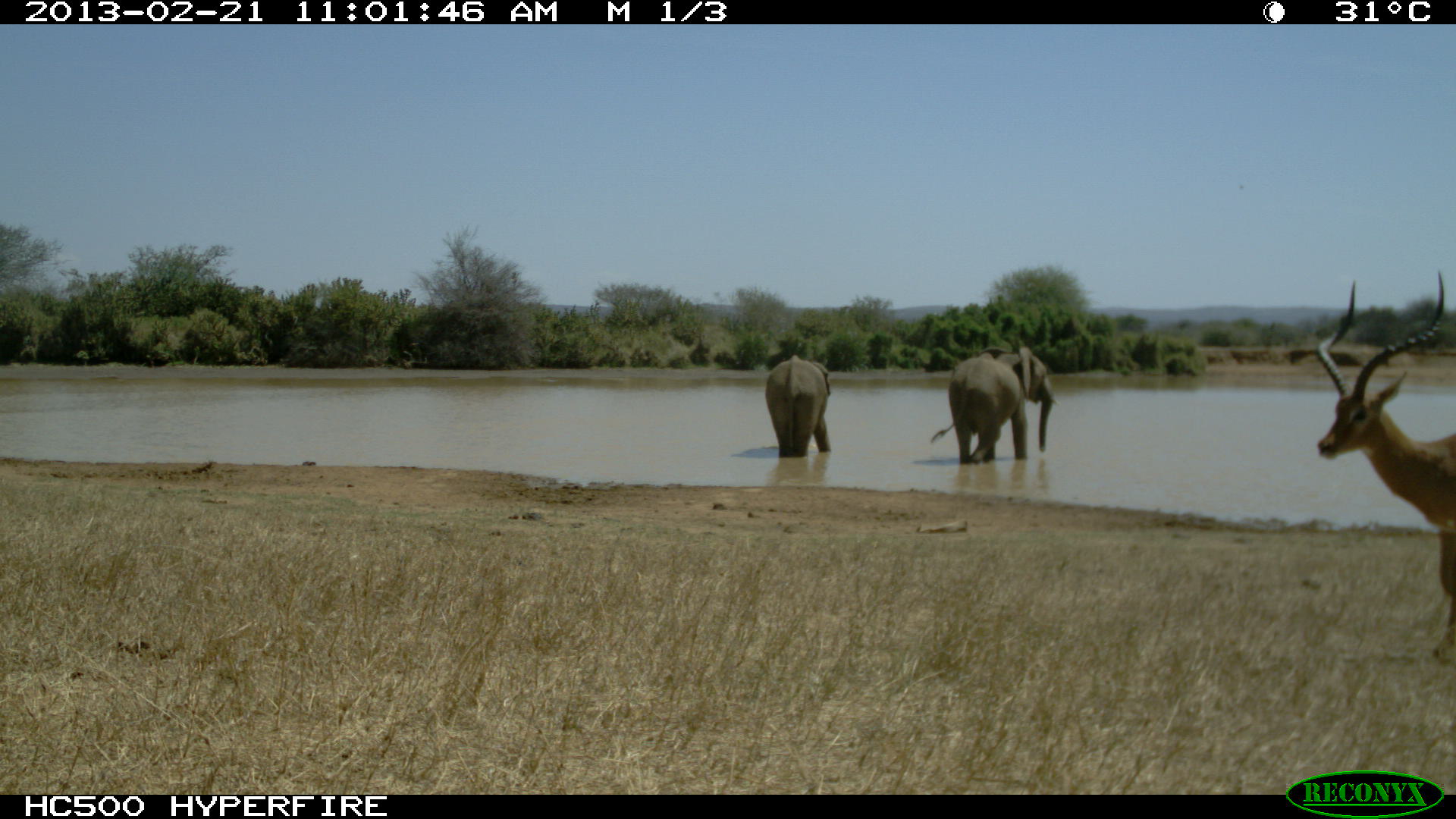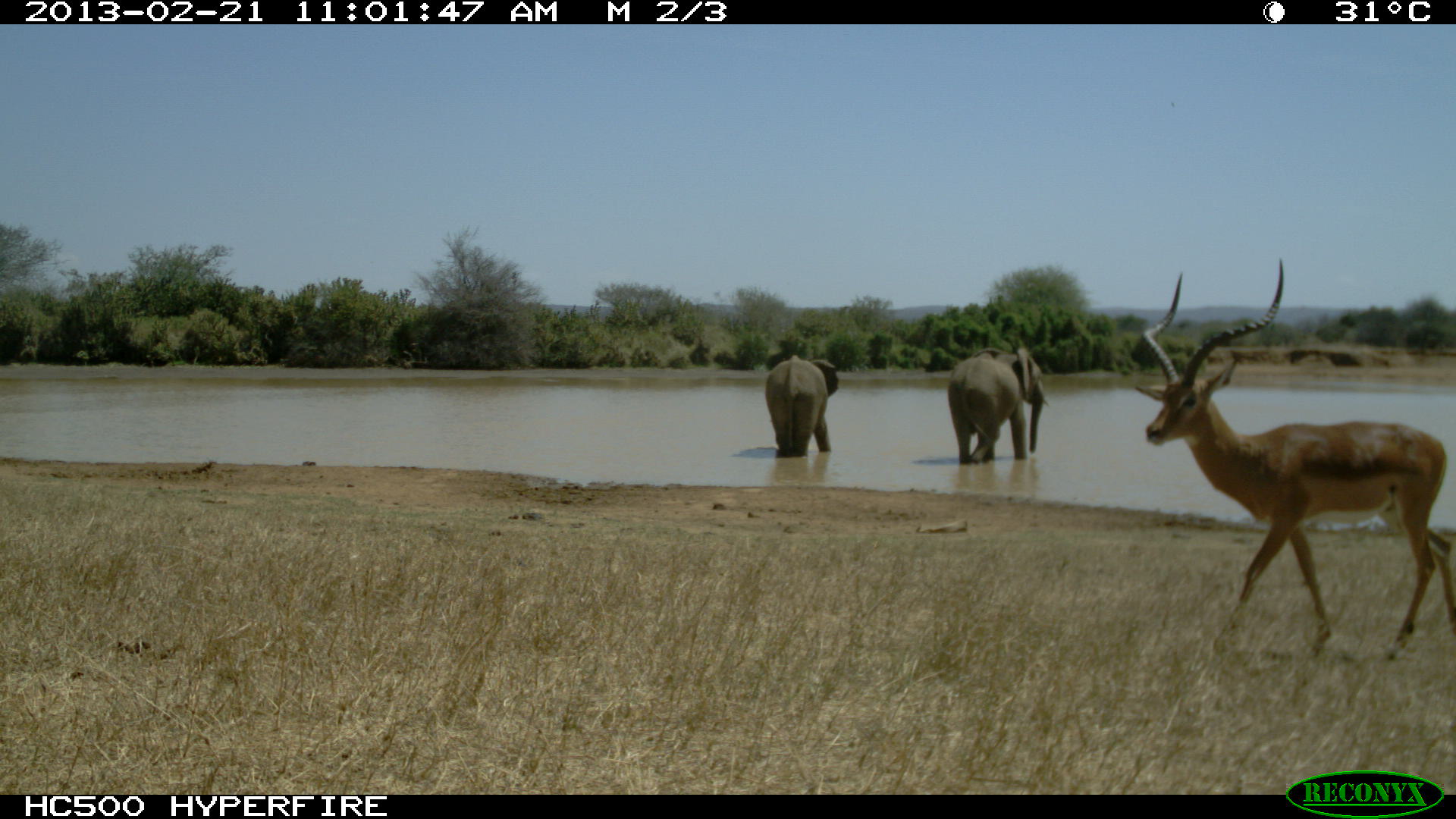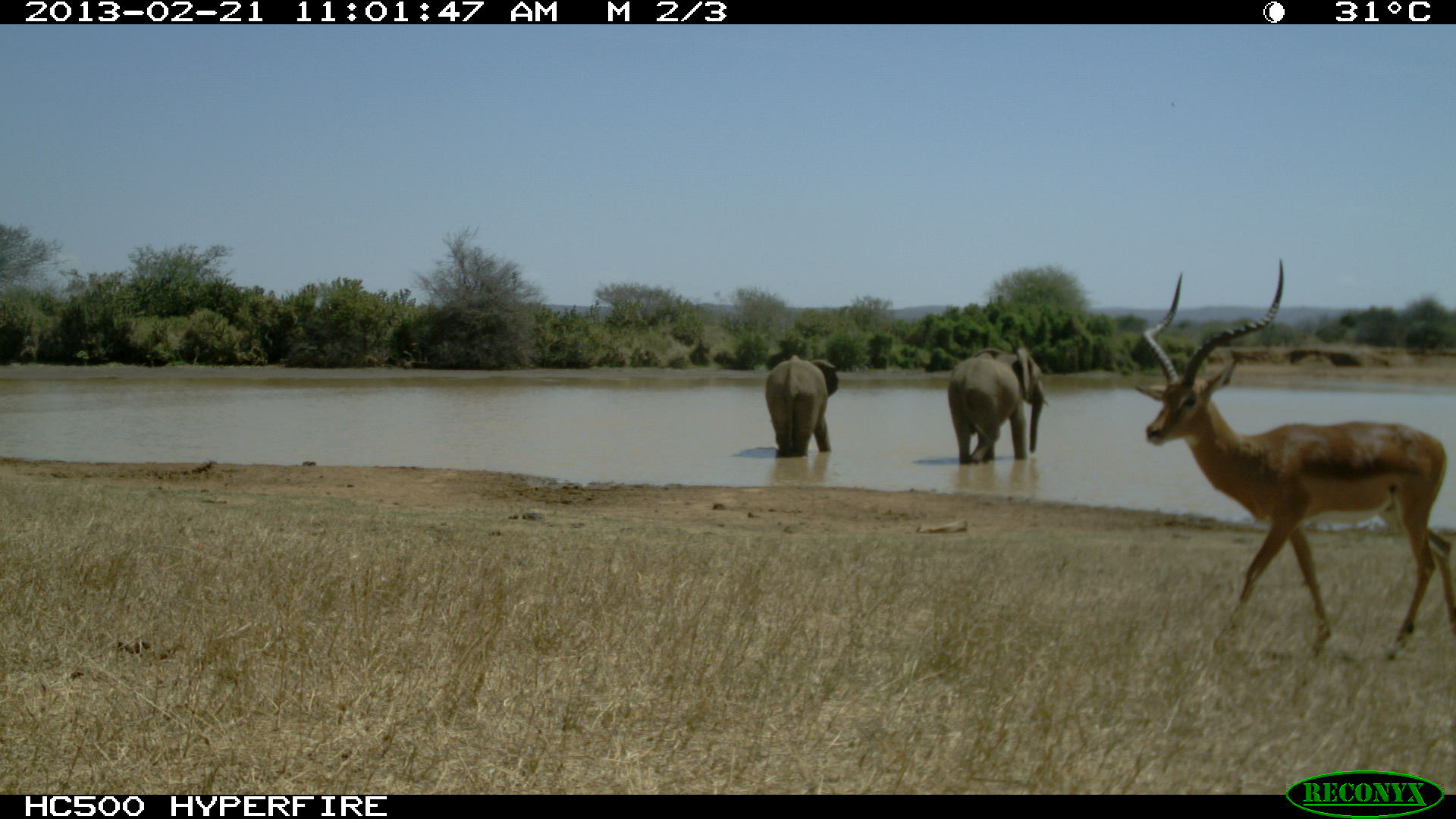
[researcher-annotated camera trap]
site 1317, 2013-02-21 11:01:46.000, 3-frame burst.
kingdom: Animalia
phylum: Chordata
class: Mammalia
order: Artiodactyla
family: Bovidae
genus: Aepyceros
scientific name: Aepyceros melampus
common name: impala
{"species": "Aepyceros melampus (impala)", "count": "1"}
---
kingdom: Animalia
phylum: Chordata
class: Mammalia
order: Proboscidea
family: Elephantidae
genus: Loxodonta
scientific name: Loxodonta africana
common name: african bush elephant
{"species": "Loxodonta africana (african bush elephant)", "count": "2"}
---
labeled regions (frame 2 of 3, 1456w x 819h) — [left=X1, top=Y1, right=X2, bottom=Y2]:
aepyceros melampus: [left=1133, top=257, right=1456, bottom=661]; [left=947, top=348, right=1049, bottom=464]; [left=764, top=355, right=839, bottom=457]